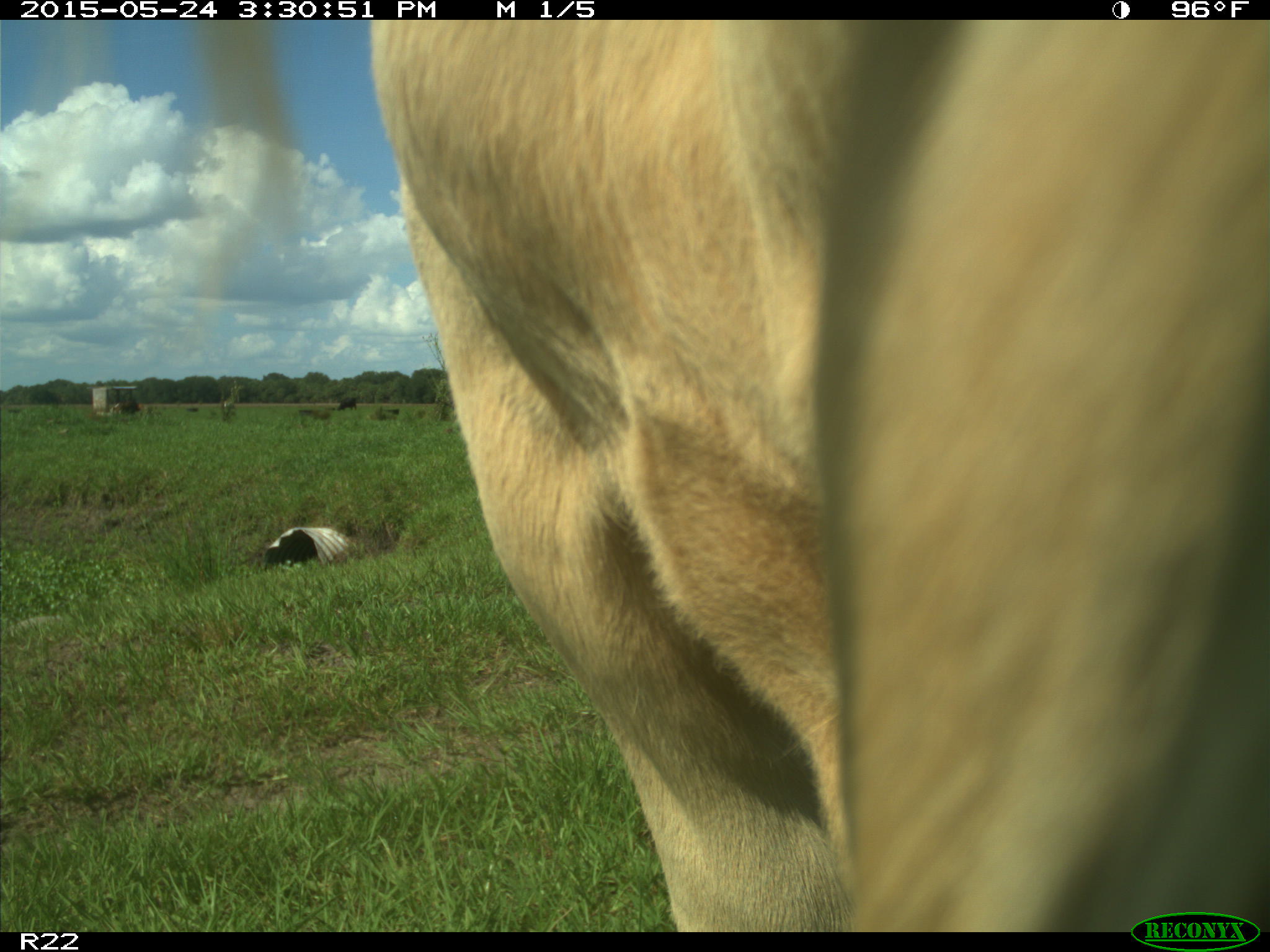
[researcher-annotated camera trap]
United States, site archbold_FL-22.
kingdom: Animalia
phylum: Chordata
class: Mammalia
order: Artiodactyla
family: Bovidae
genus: Bos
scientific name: Bos taurus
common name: domestic cow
Bos taurus (domestic cow).